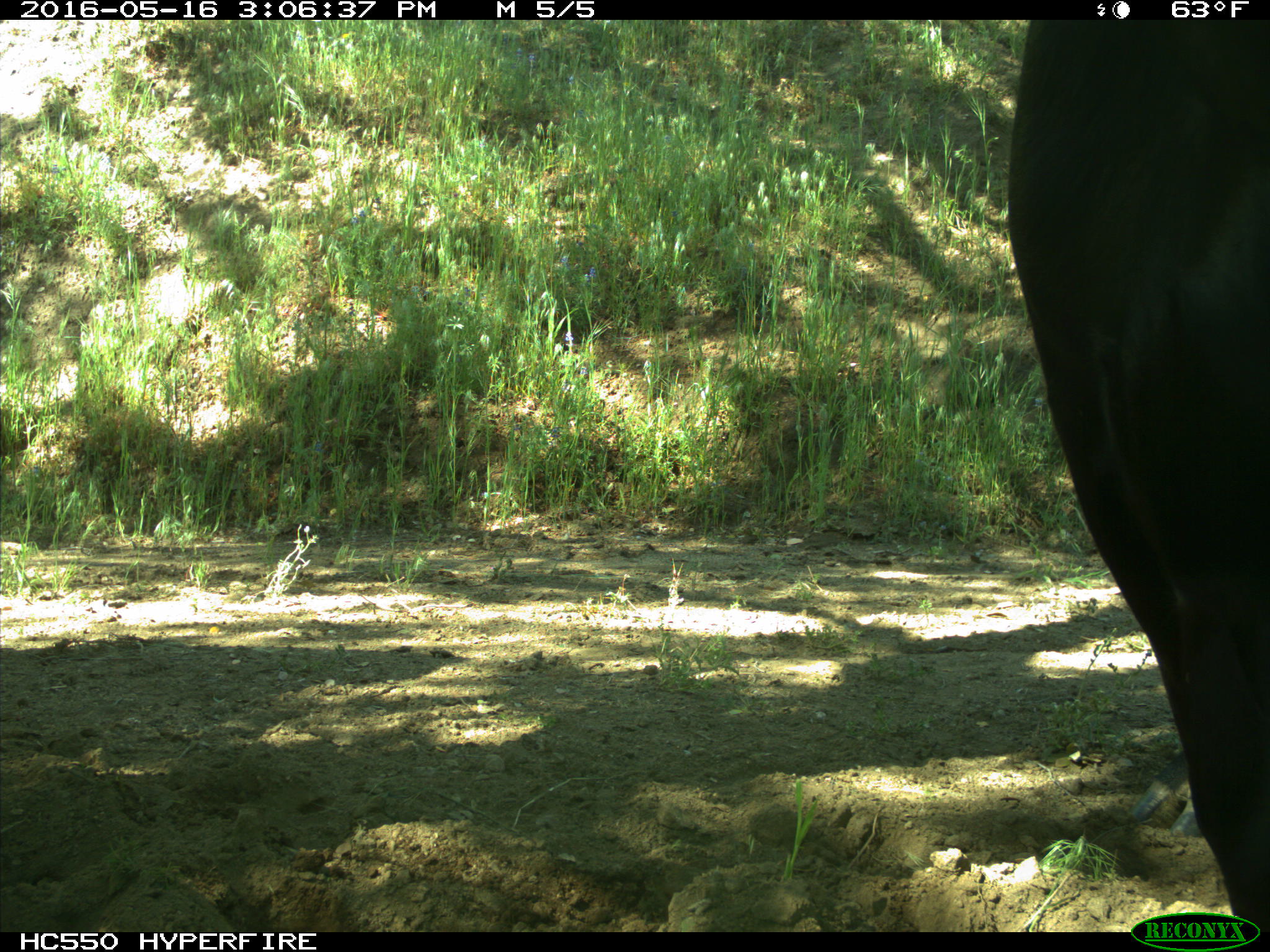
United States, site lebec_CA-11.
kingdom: Animalia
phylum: Chordata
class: Mammalia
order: Artiodactyla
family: Bovidae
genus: Bos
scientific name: Bos taurus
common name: domestic cow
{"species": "Bos taurus (domestic cow)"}